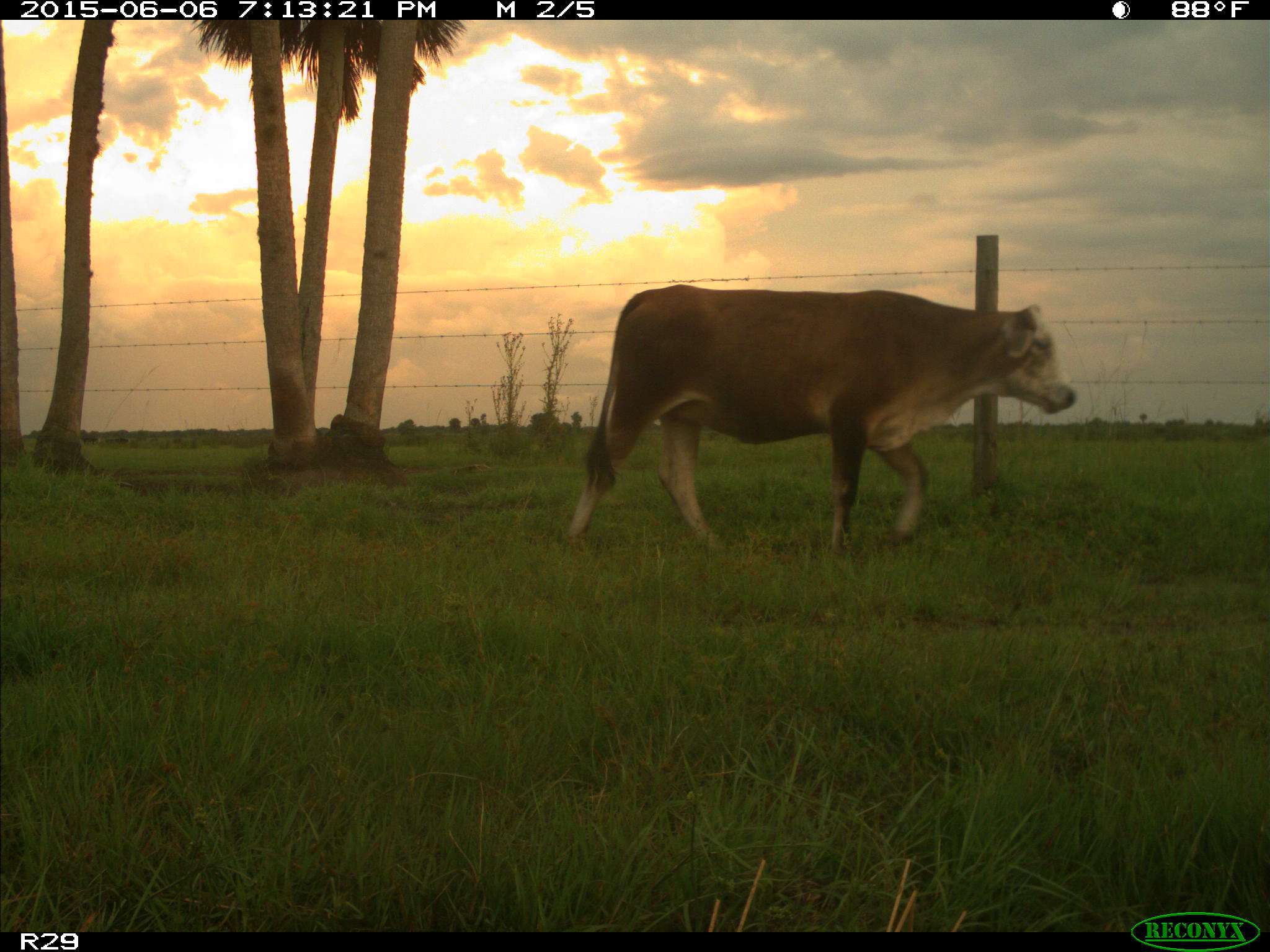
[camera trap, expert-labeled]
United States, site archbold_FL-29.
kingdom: Animalia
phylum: Chordata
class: Mammalia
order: Artiodactyla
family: Bovidae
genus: Bos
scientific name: Bos taurus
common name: domestic cow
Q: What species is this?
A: Bos taurus (domestic cow).